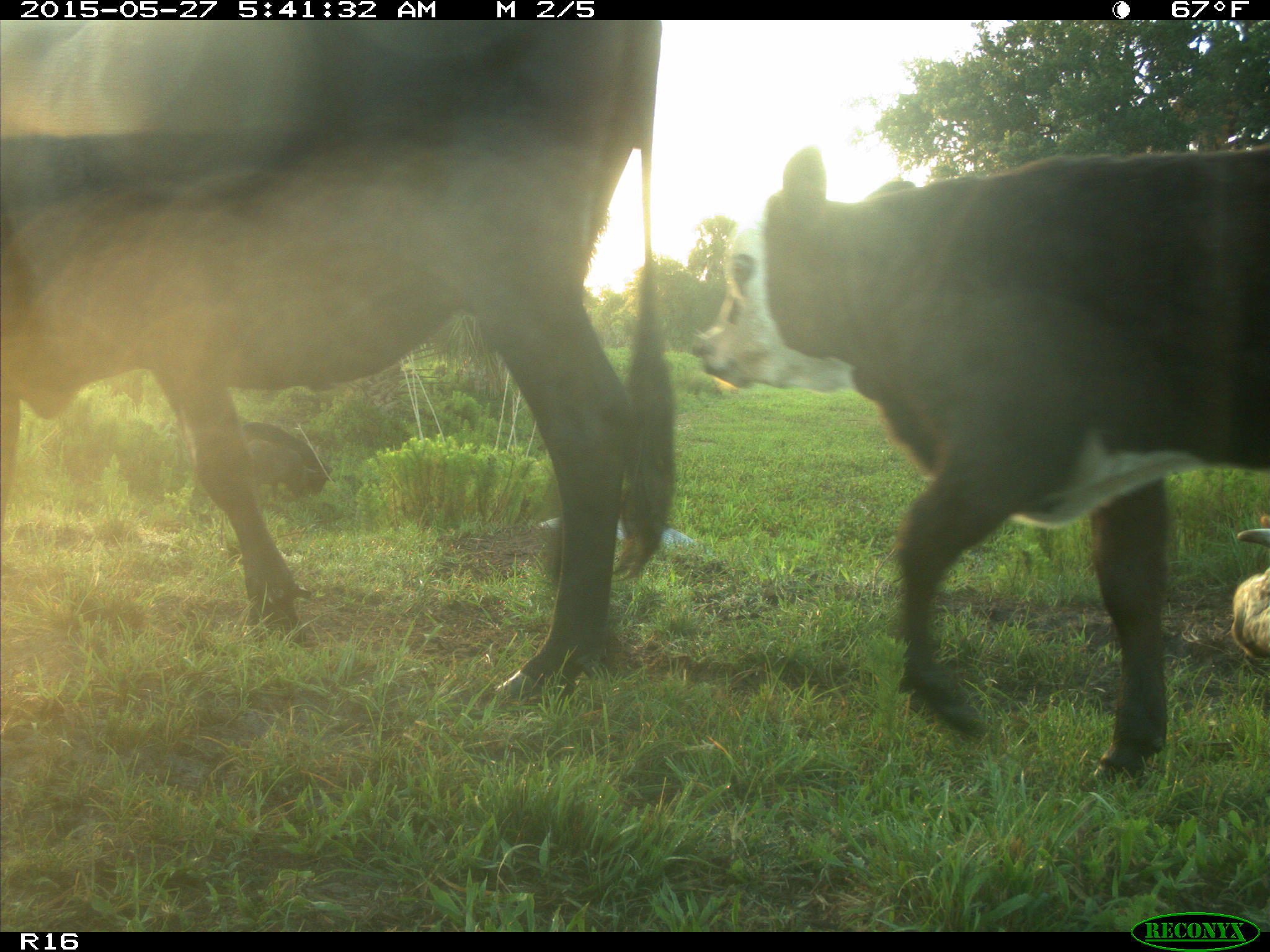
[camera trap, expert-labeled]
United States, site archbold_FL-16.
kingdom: Animalia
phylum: Chordata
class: Mammalia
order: Artiodactyla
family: Bovidae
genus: Bos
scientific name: Bos taurus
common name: domestic cow